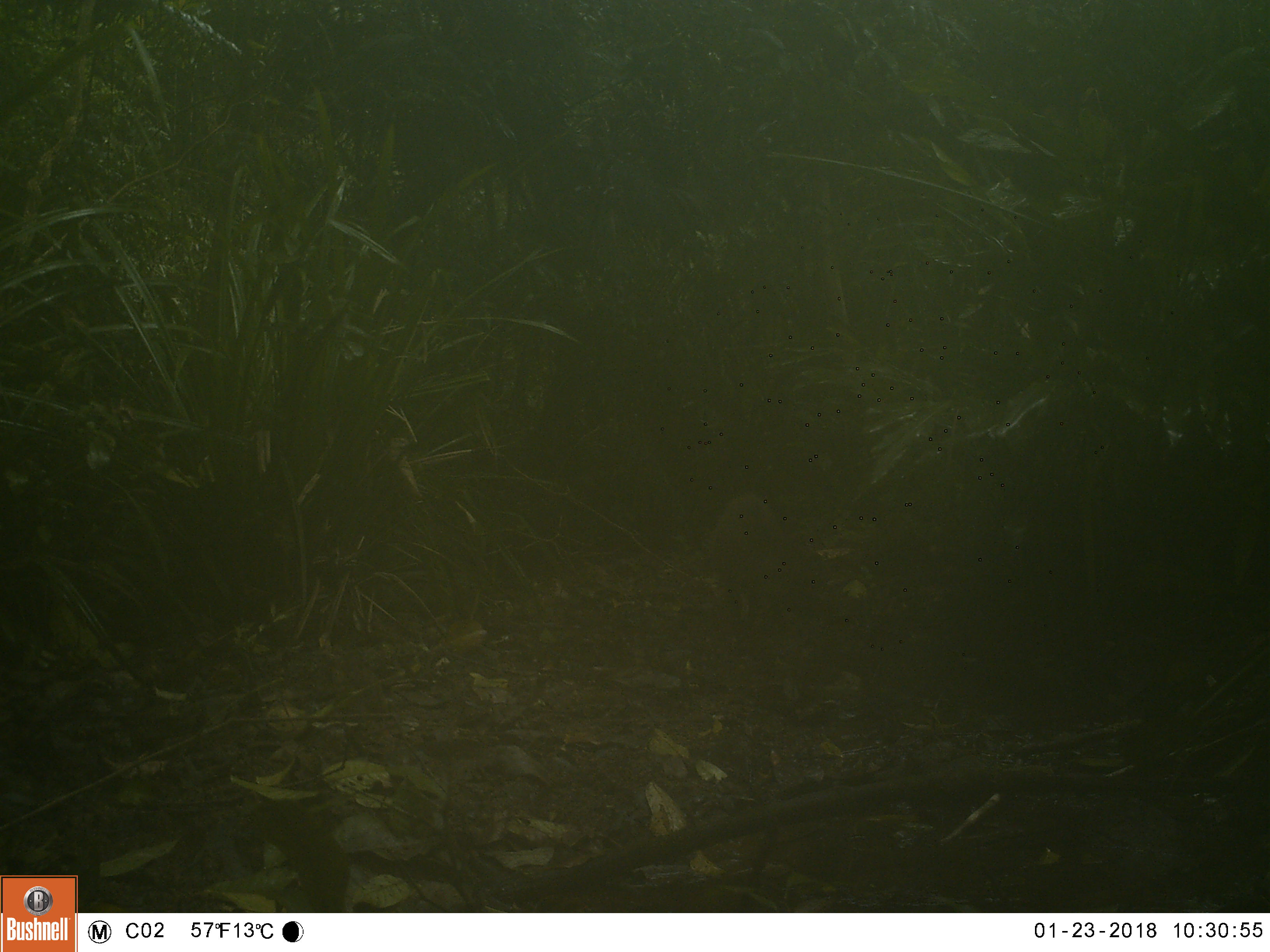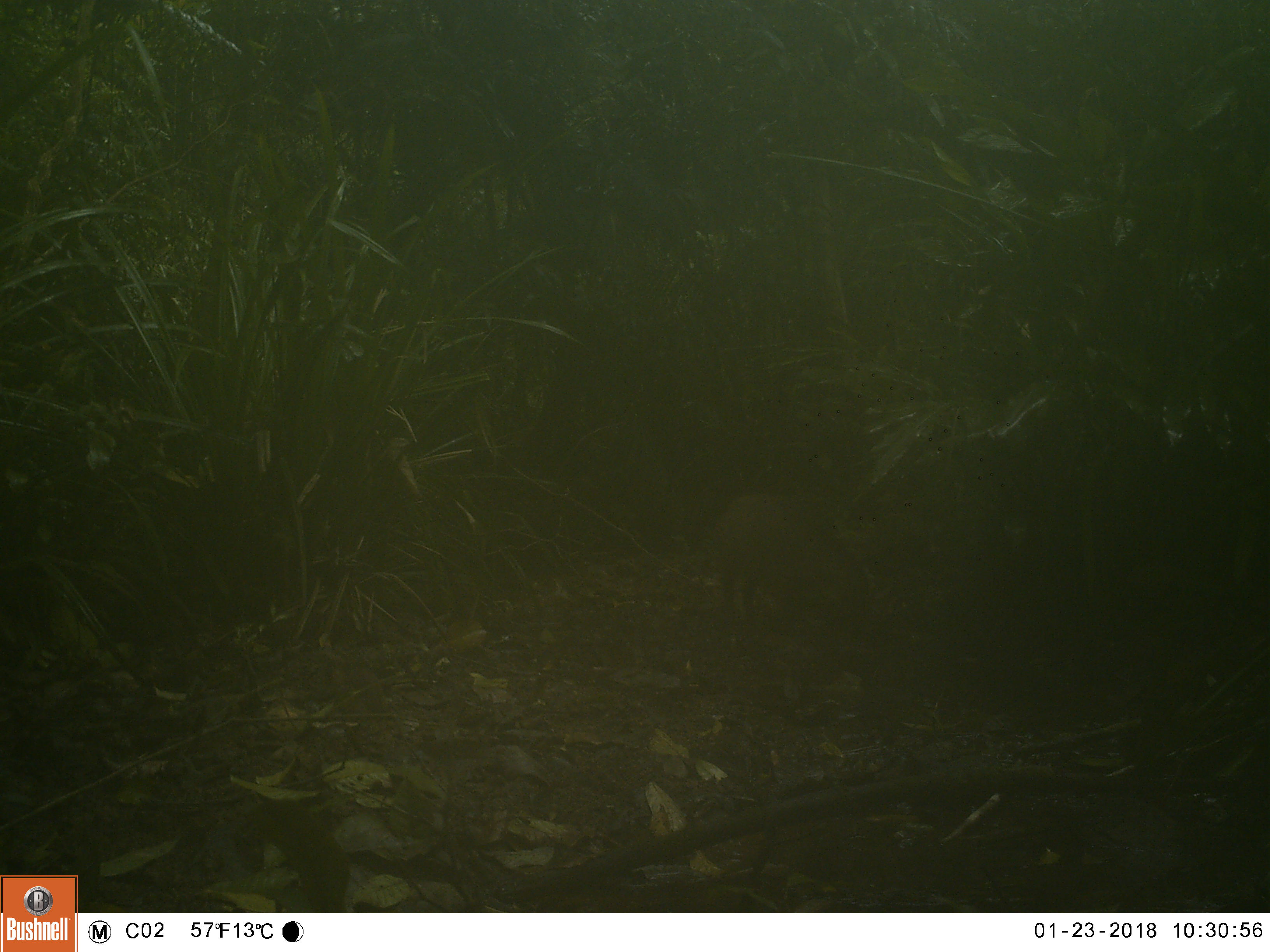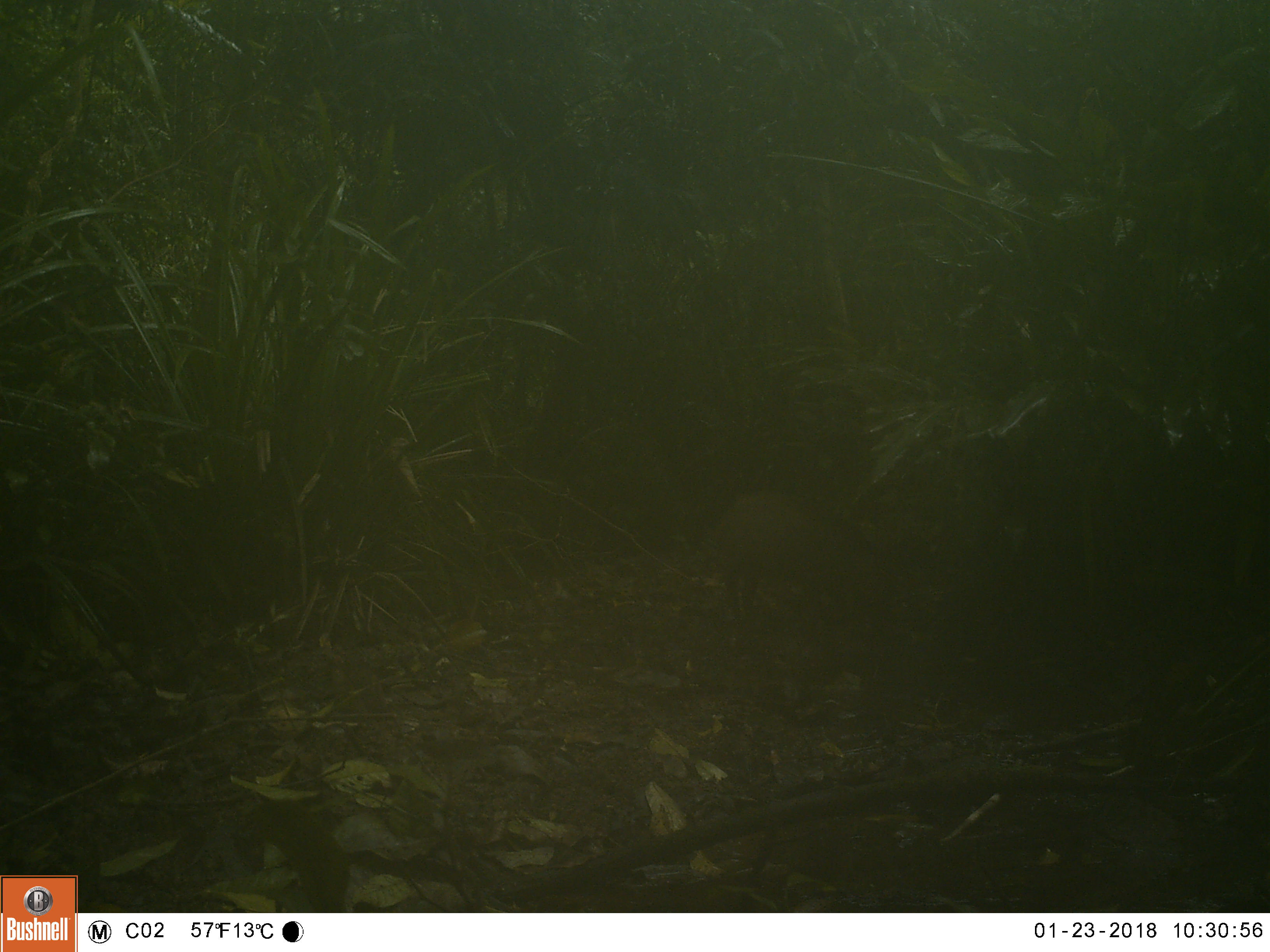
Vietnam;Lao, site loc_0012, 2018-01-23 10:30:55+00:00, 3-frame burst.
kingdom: Animalia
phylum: Chordata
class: Mammalia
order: Artiodactyla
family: Suidae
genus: Sus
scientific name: Sus scrofa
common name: eurasian wild pig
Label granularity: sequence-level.